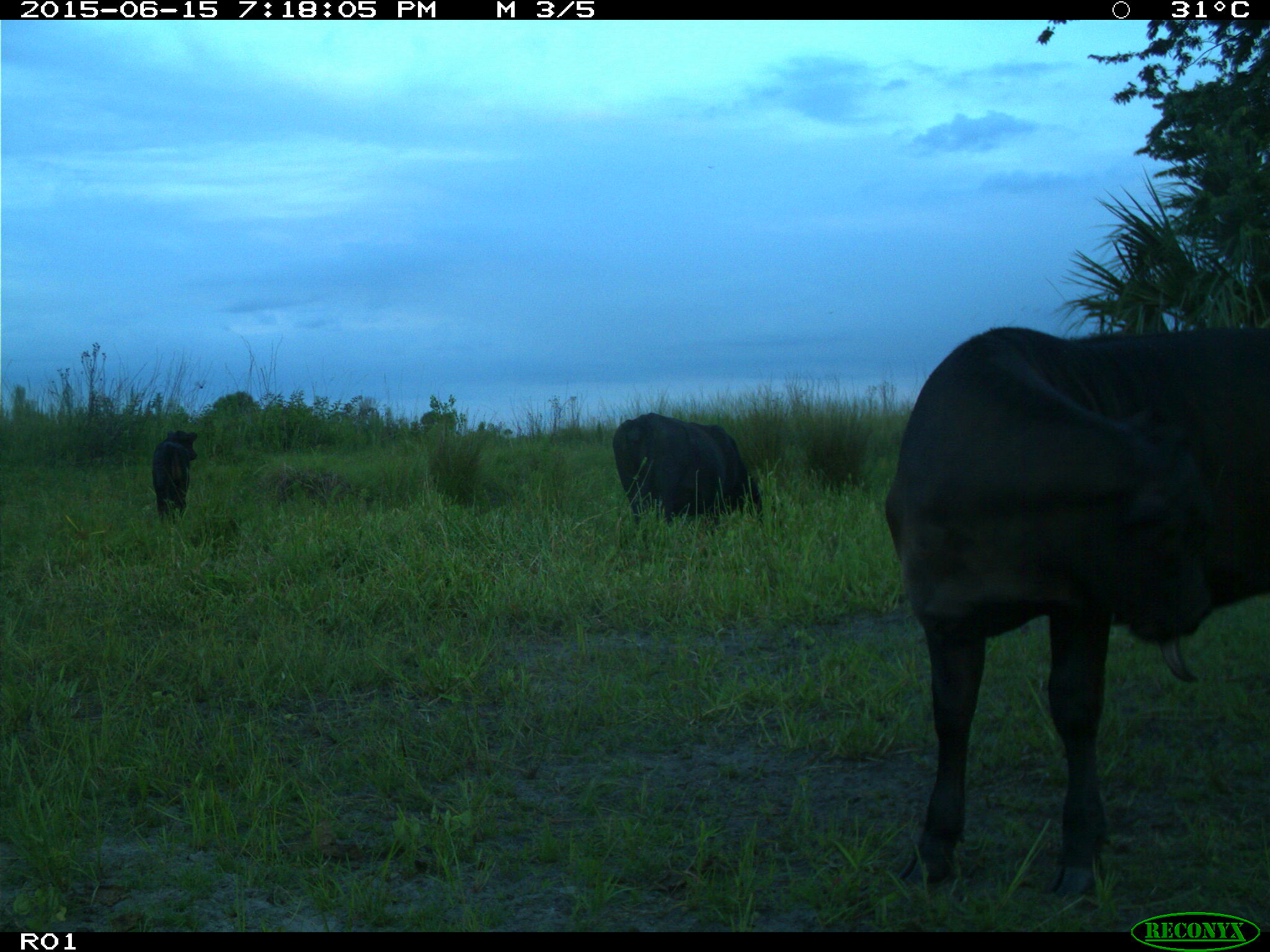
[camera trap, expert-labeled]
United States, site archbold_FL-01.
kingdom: Animalia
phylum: Chordata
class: Mammalia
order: Artiodactyla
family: Bovidae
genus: Bos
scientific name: Bos taurus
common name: domestic cow